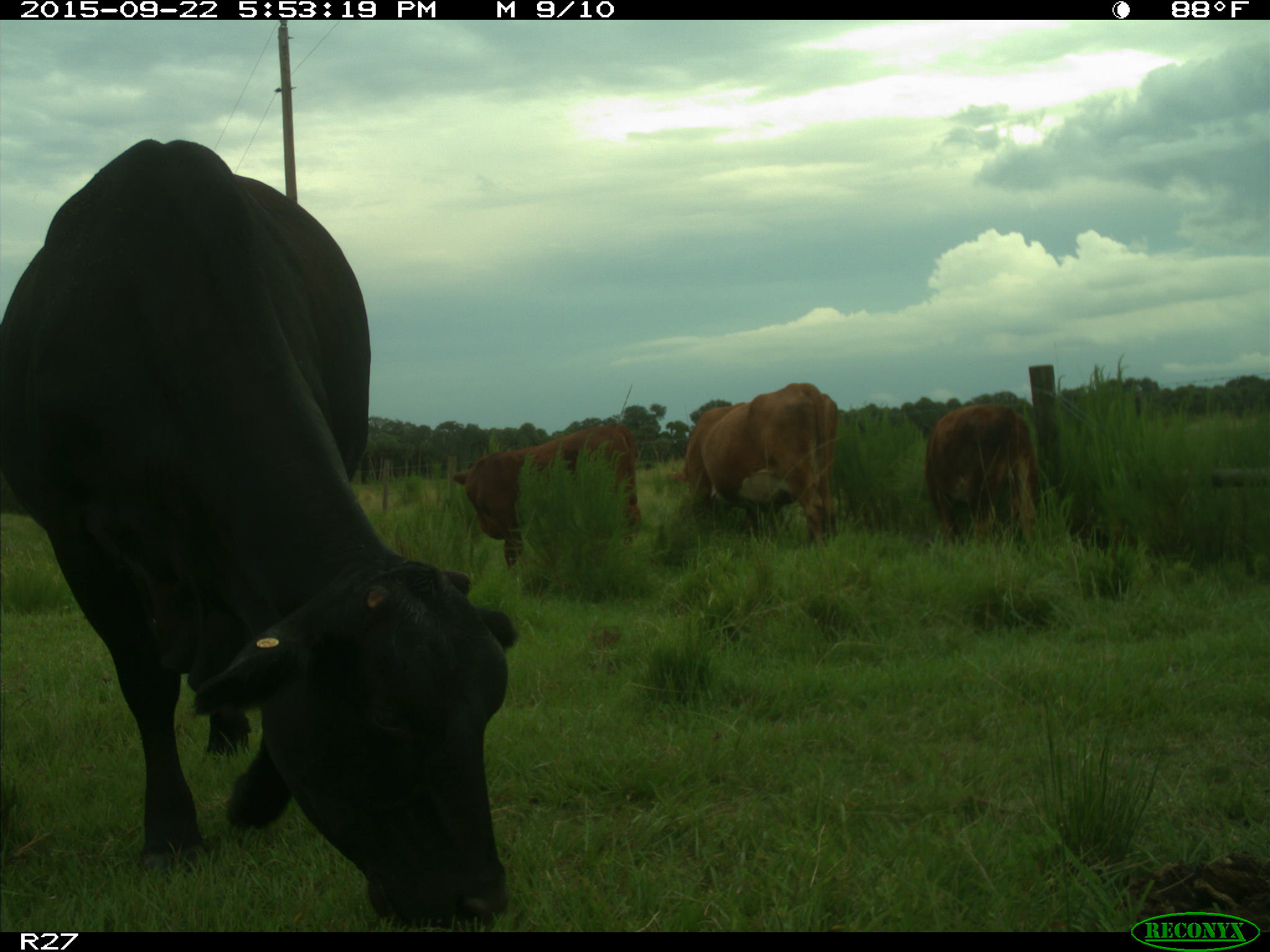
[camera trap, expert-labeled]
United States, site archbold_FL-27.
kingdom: Animalia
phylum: Chordata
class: Mammalia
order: Artiodactyla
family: Bovidae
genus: Bos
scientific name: Bos taurus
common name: domestic cow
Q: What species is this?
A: Bos taurus (domestic cow).